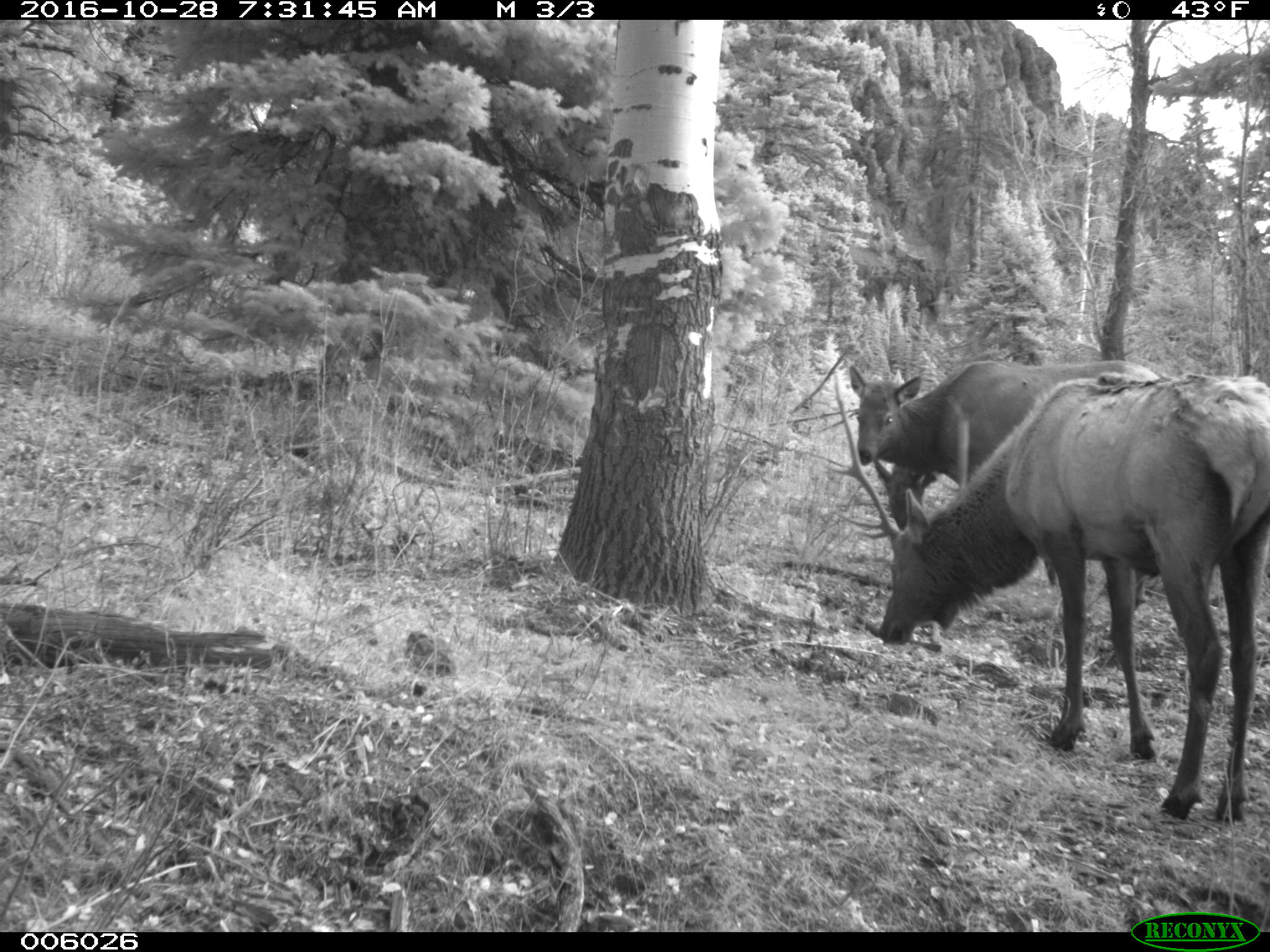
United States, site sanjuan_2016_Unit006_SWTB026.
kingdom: Animalia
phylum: Chordata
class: Mammalia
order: Artiodactyla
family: Cervidae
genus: Cervus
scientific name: Cervus elaphus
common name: red deer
Cervus elaphus (red deer).